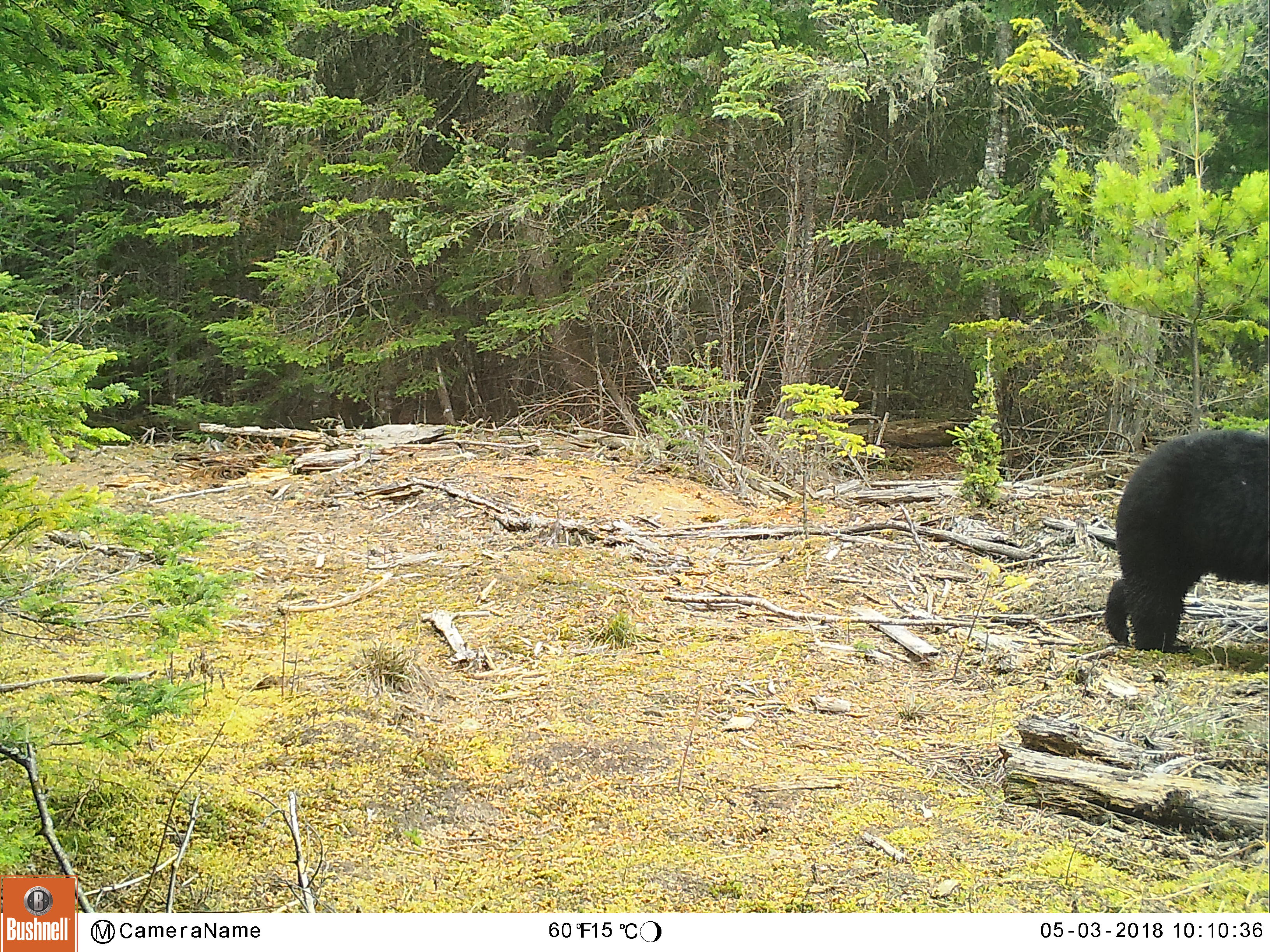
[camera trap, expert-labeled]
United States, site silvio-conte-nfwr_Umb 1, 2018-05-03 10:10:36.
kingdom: Animalia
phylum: Chordata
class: Mammalia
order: Carnivora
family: Ursidae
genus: Ursus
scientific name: Ursus americanus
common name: black bear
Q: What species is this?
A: Black bear (Ursus americanus).